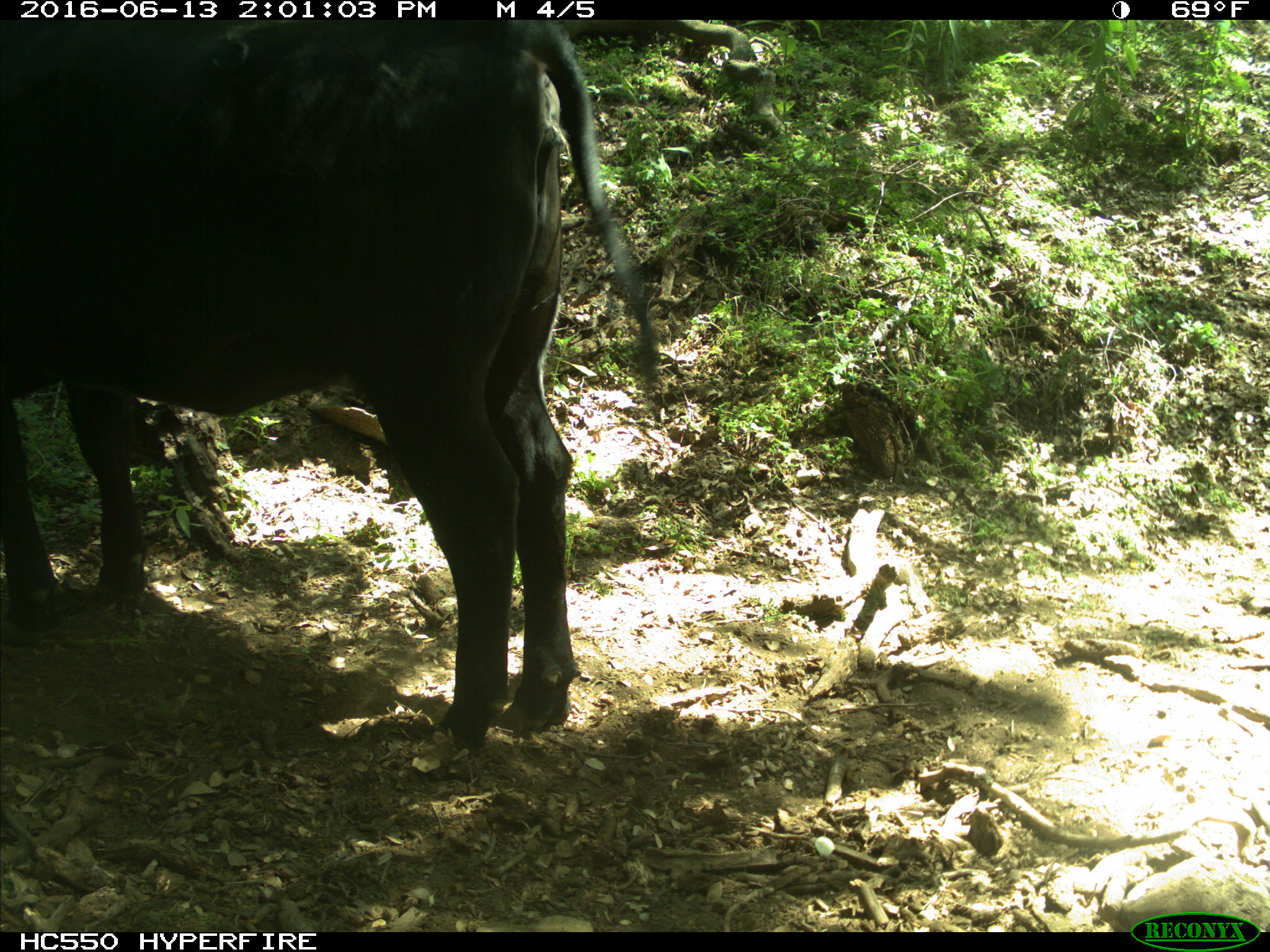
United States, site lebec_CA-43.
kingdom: Animalia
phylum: Chordata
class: Mammalia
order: Artiodactyla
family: Bovidae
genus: Bos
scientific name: Bos taurus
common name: domestic cow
Bos taurus (domestic cow).